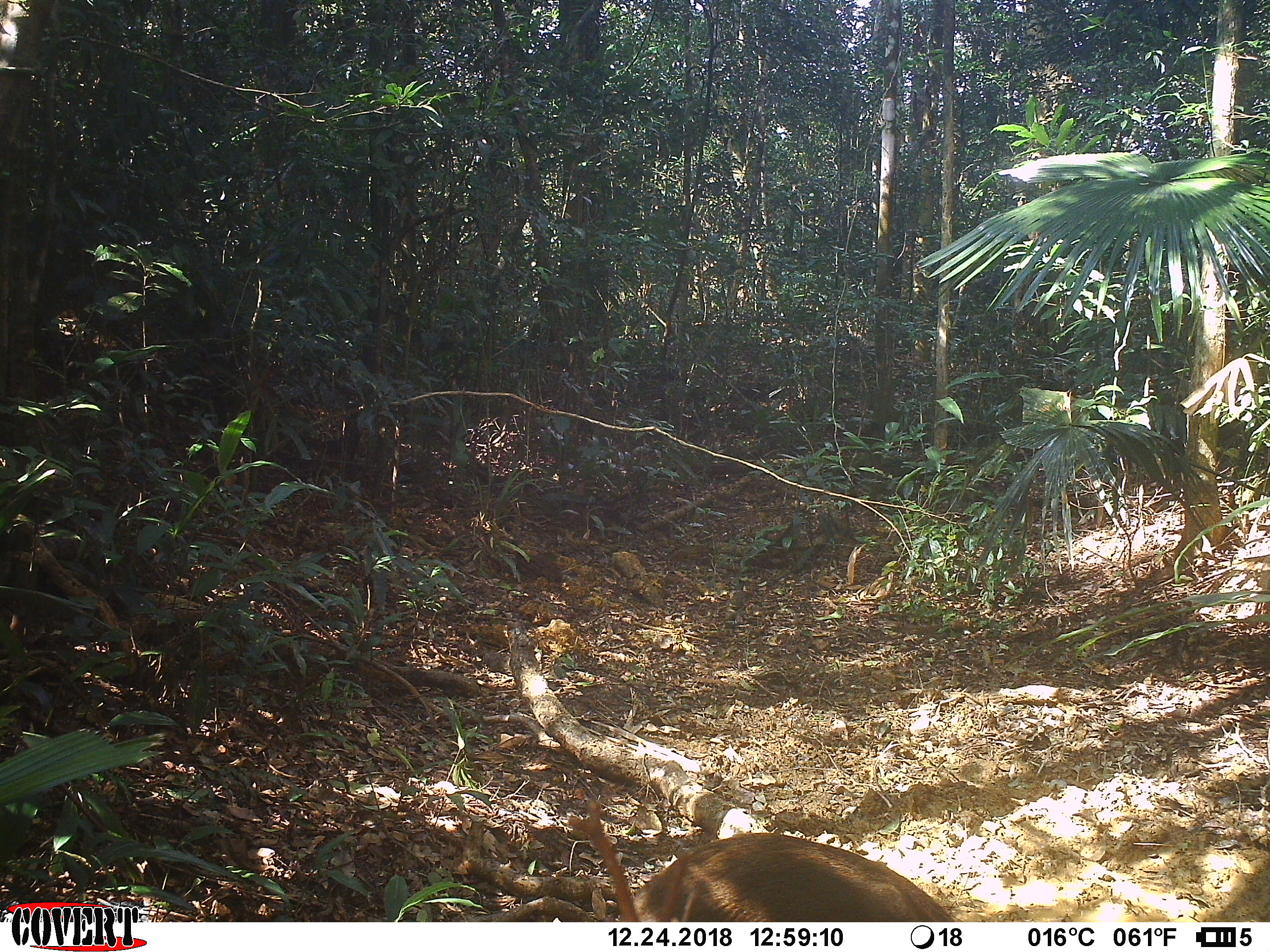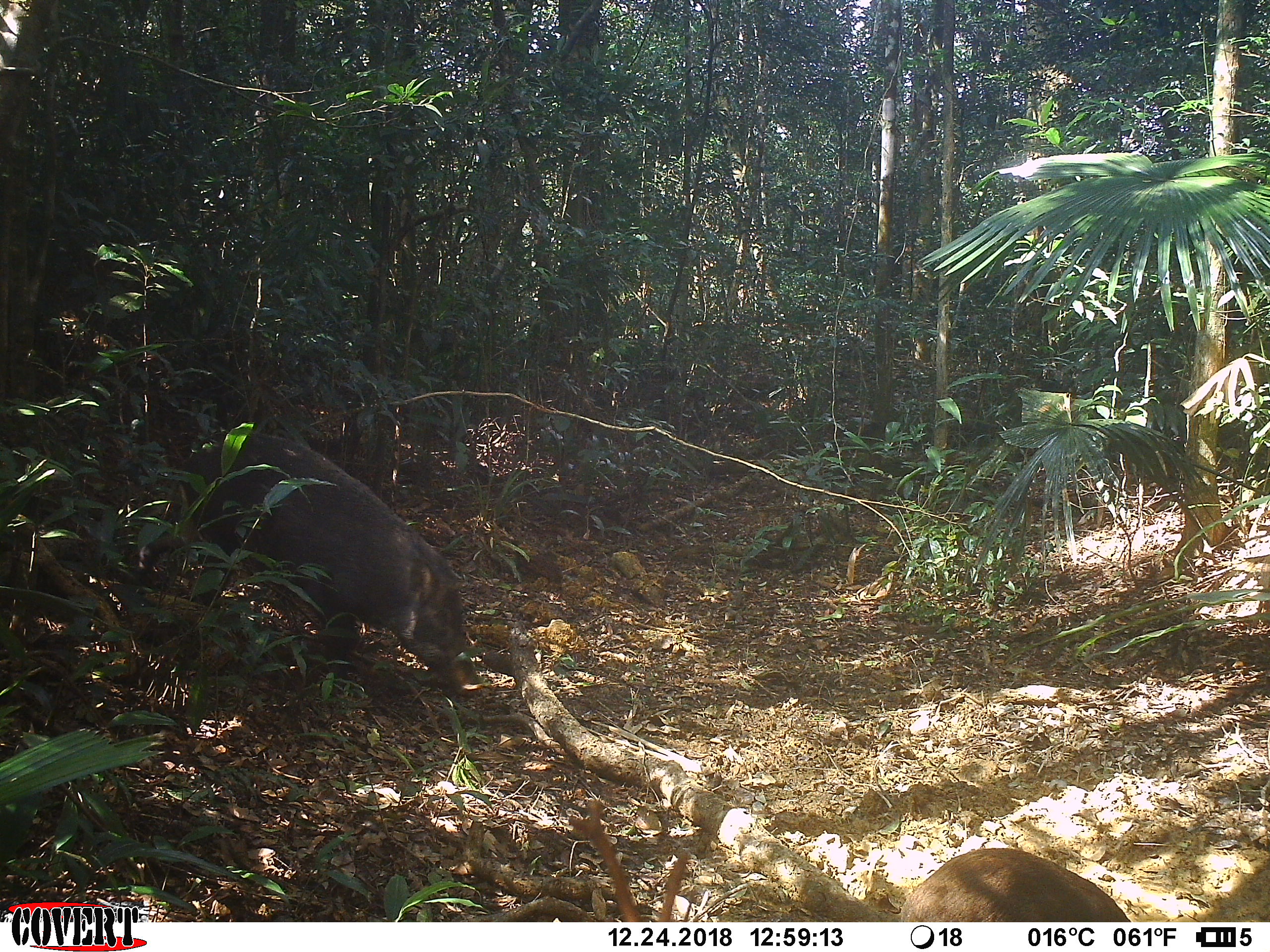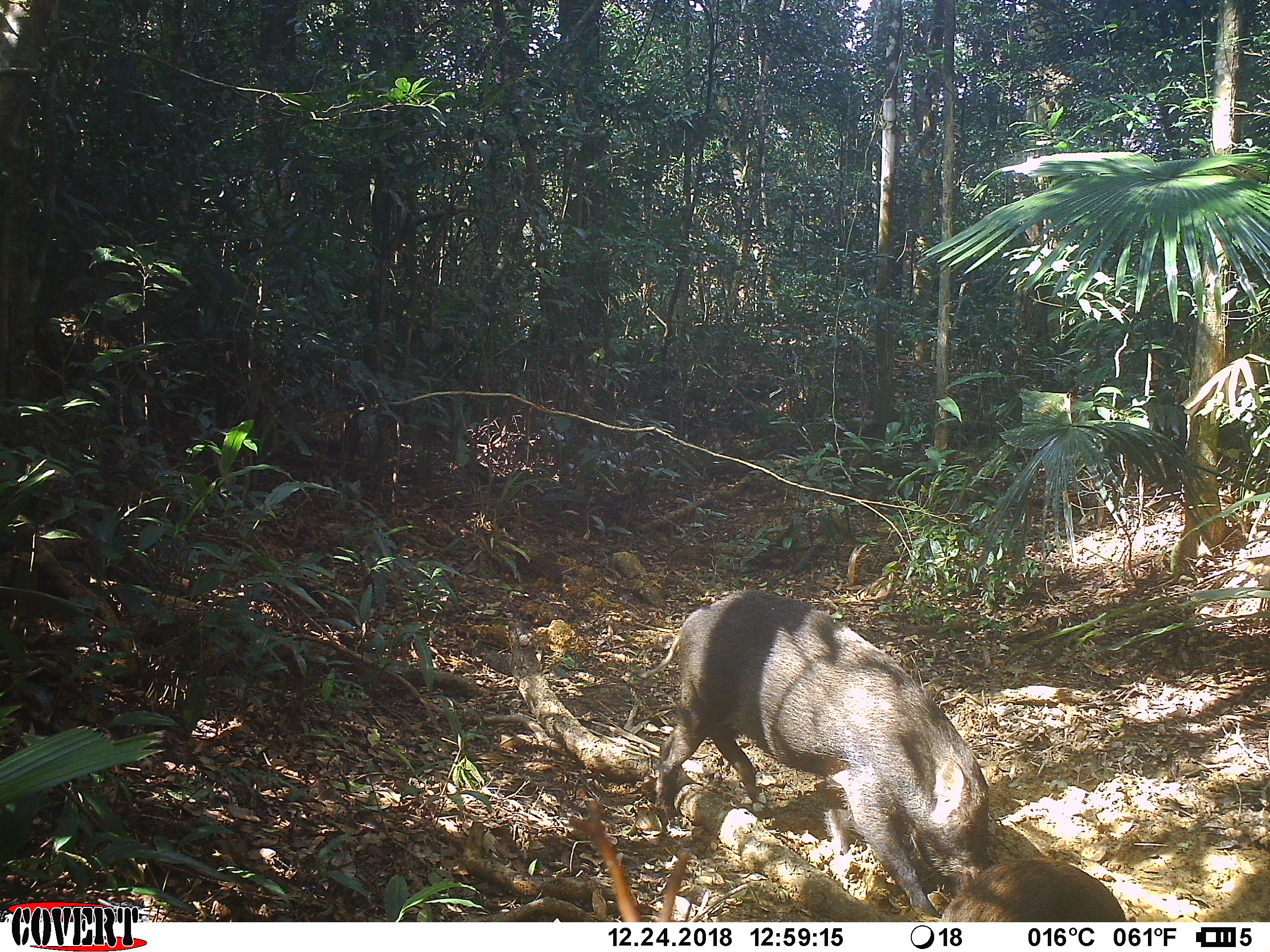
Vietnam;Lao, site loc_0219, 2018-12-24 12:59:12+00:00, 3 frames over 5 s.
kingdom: Animalia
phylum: Chordata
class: Mammalia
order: Artiodactyla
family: Suidae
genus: Sus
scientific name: Sus scrofa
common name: eurasian wild pig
Eurasian wild pig (Sus scrofa). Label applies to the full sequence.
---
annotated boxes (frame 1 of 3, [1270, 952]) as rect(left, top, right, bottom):
eurasian wild pig: rect(631, 829, 955, 920)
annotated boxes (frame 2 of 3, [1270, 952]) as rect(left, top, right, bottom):
eurasian wild pig: rect(138, 430, 484, 695); rect(901, 848, 1131, 922)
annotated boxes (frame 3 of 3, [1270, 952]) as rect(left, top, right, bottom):
eurasian wild pig: rect(630, 588, 990, 917); rect(939, 858, 1126, 921)